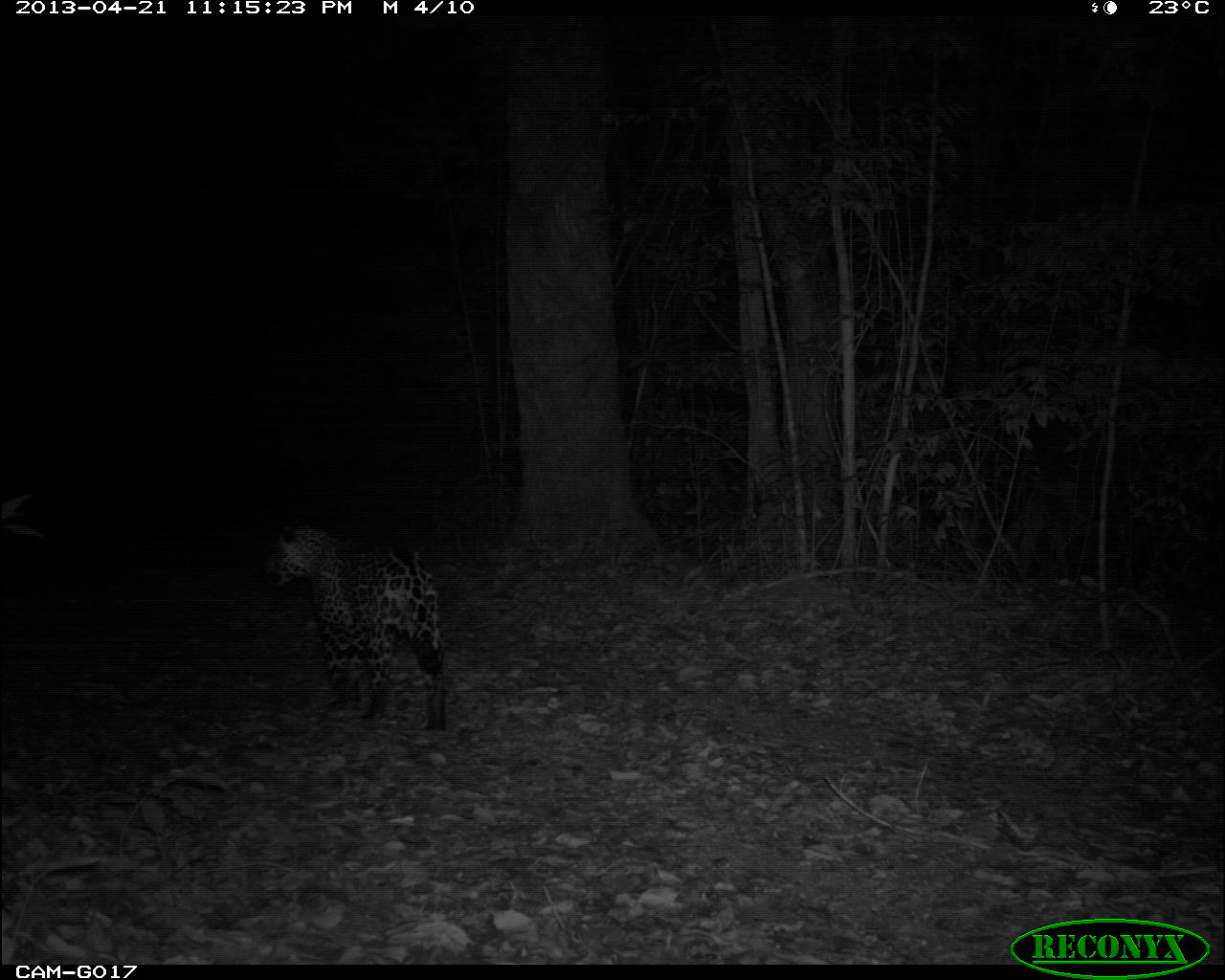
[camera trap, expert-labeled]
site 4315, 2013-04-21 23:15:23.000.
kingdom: Animalia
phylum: Chordata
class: Mammalia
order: Carnivora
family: Felidae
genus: Panthera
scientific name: Panthera onca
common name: jaguar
Panthera onca (jaguar), count 1, sex male.